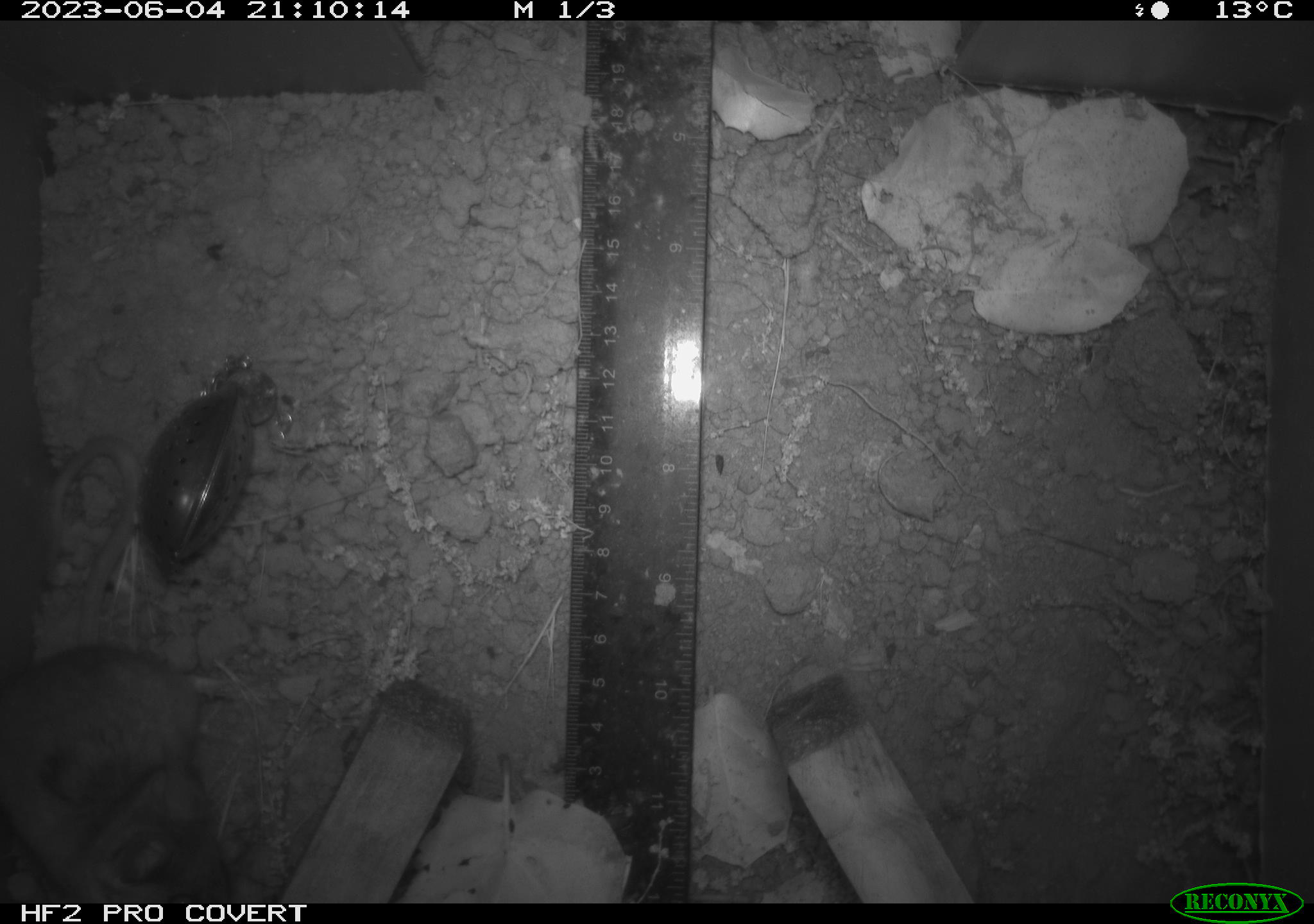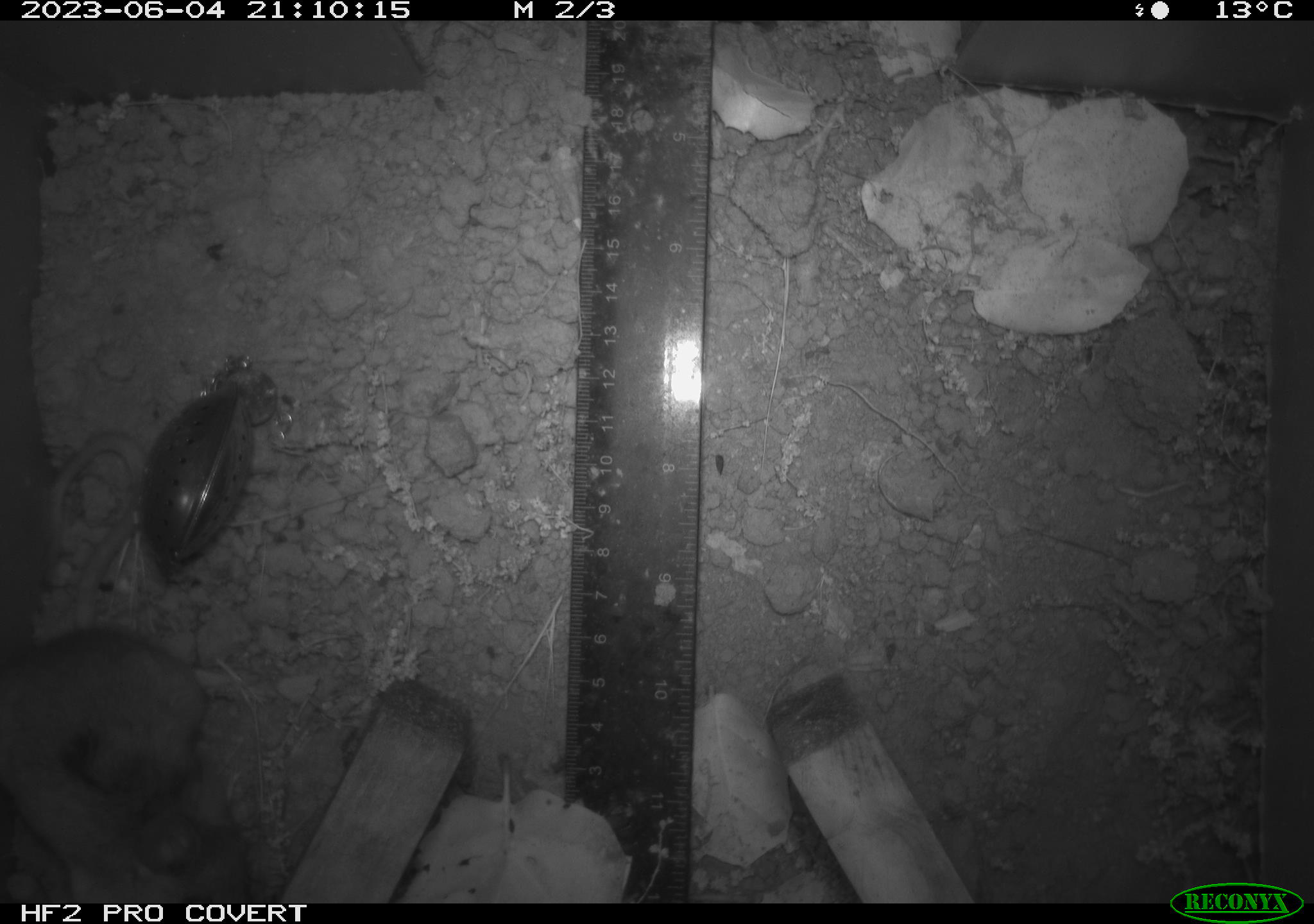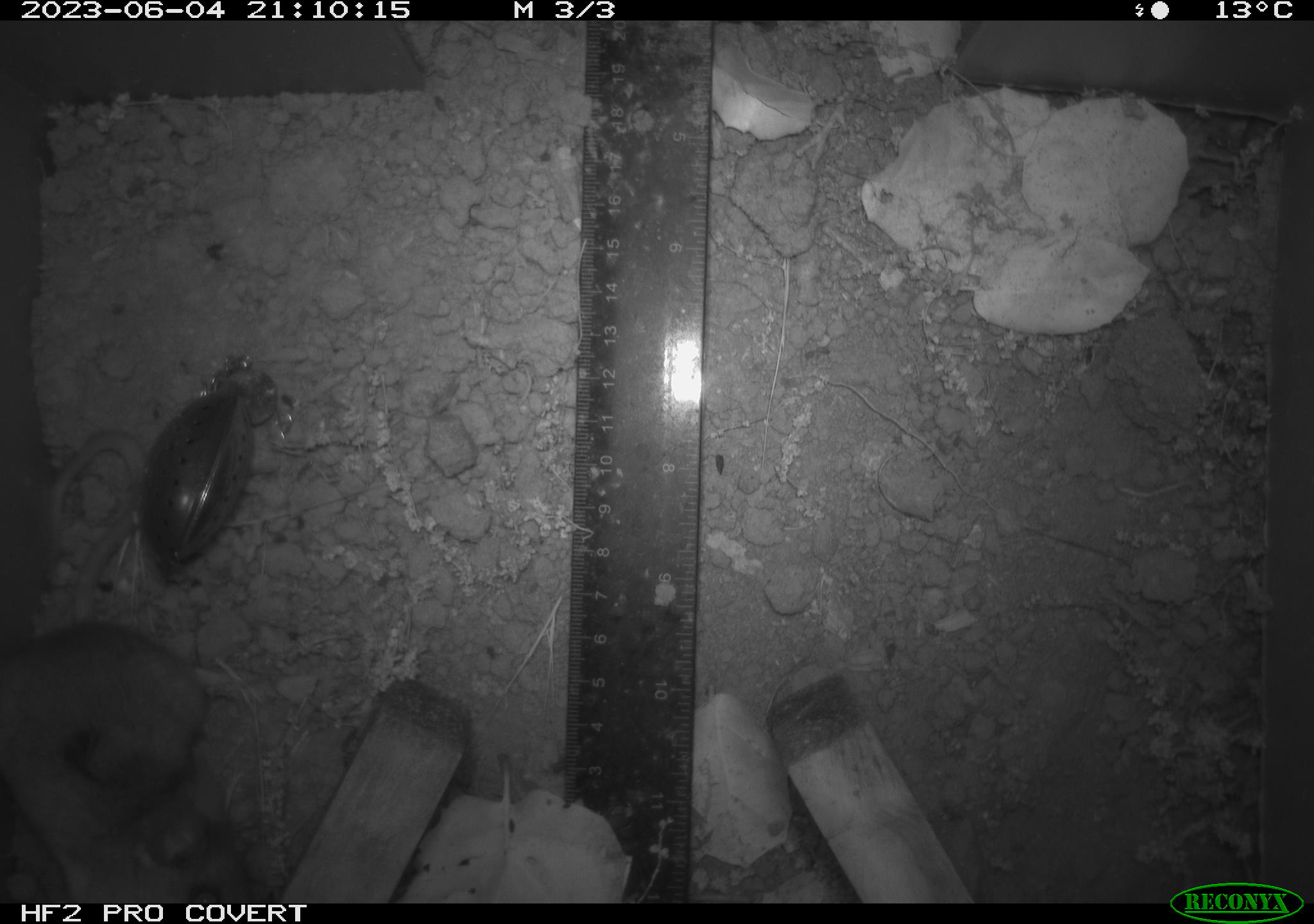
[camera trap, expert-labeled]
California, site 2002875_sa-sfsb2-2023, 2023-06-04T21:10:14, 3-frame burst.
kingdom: Animalia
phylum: Chordata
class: Mammalia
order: Rodentia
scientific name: Rodentia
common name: mouse species